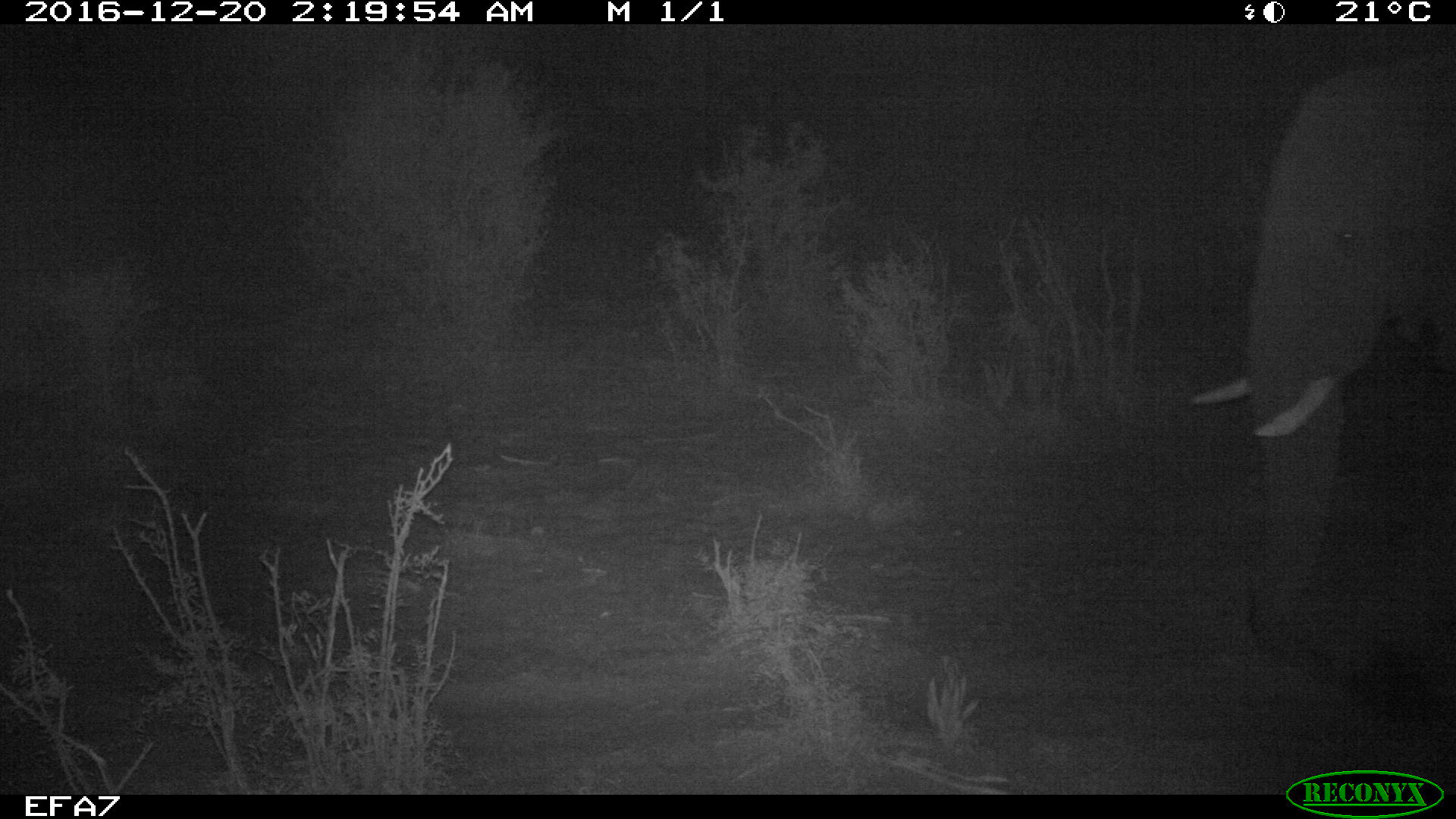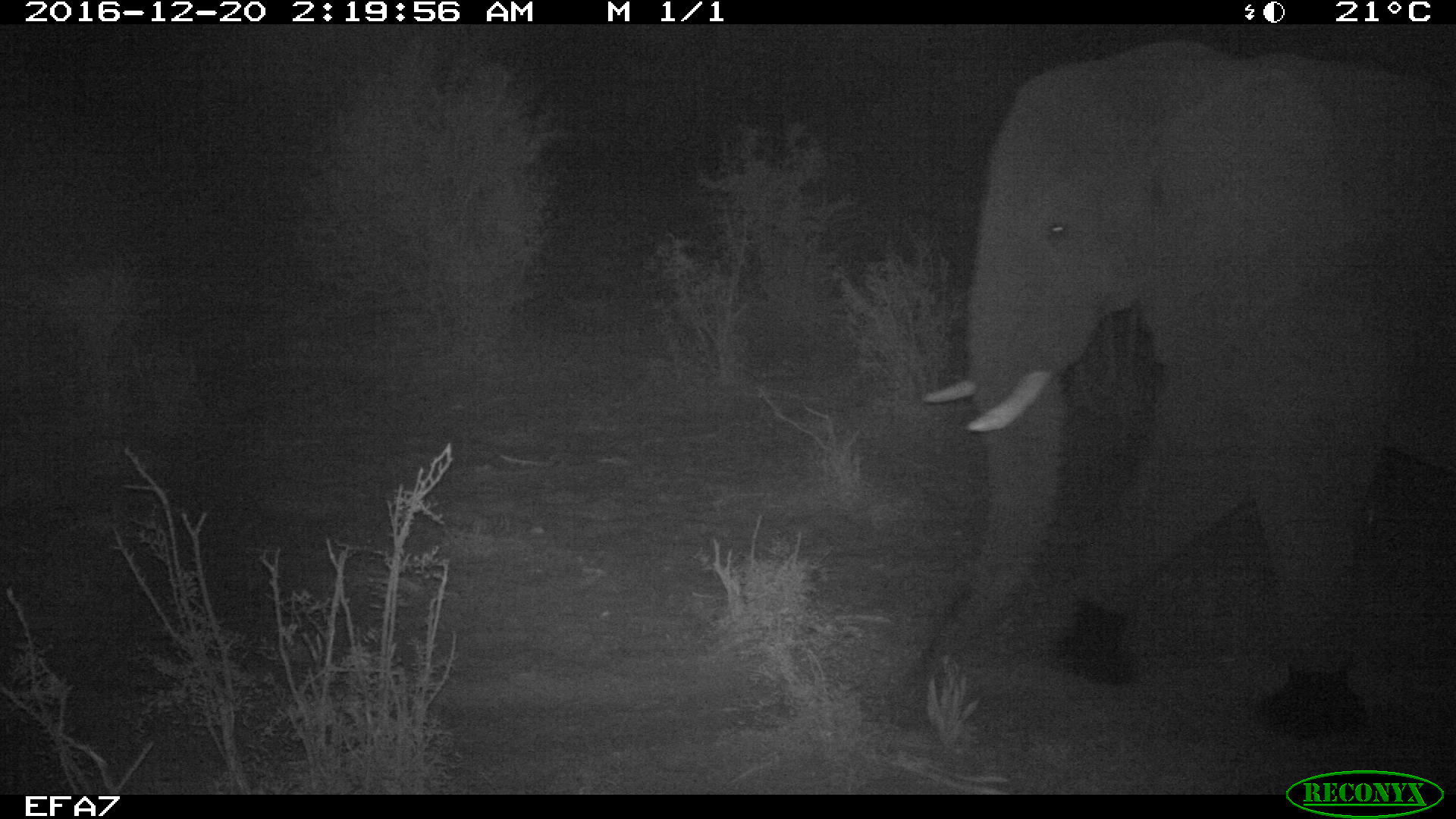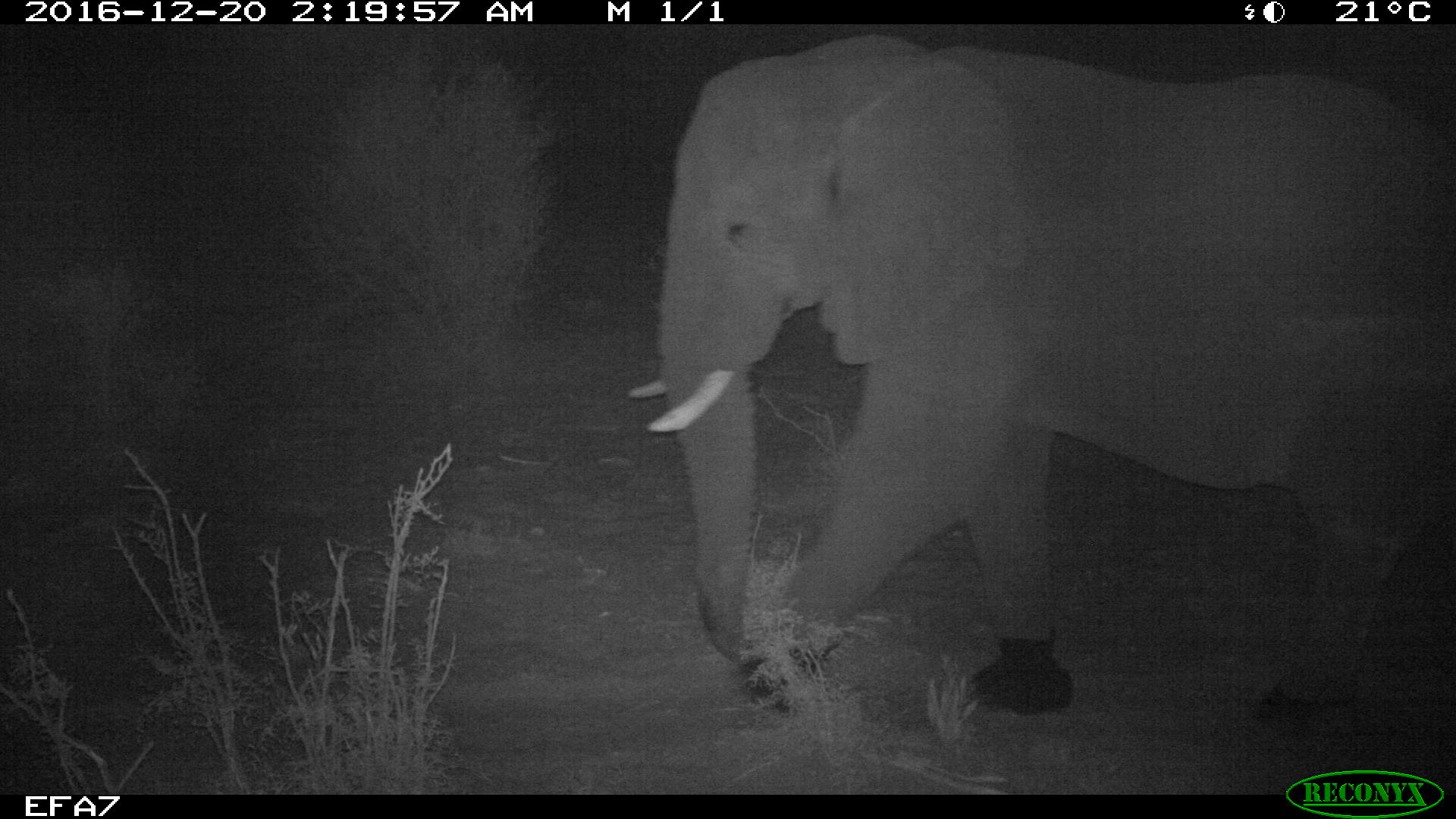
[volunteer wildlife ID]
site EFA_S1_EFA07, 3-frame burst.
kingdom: Animalia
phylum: Chordata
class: Mammalia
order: Proboscidea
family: Elephantidae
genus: Loxodonta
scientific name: Loxodonta africana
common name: african bush elephant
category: elephant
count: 1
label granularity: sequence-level